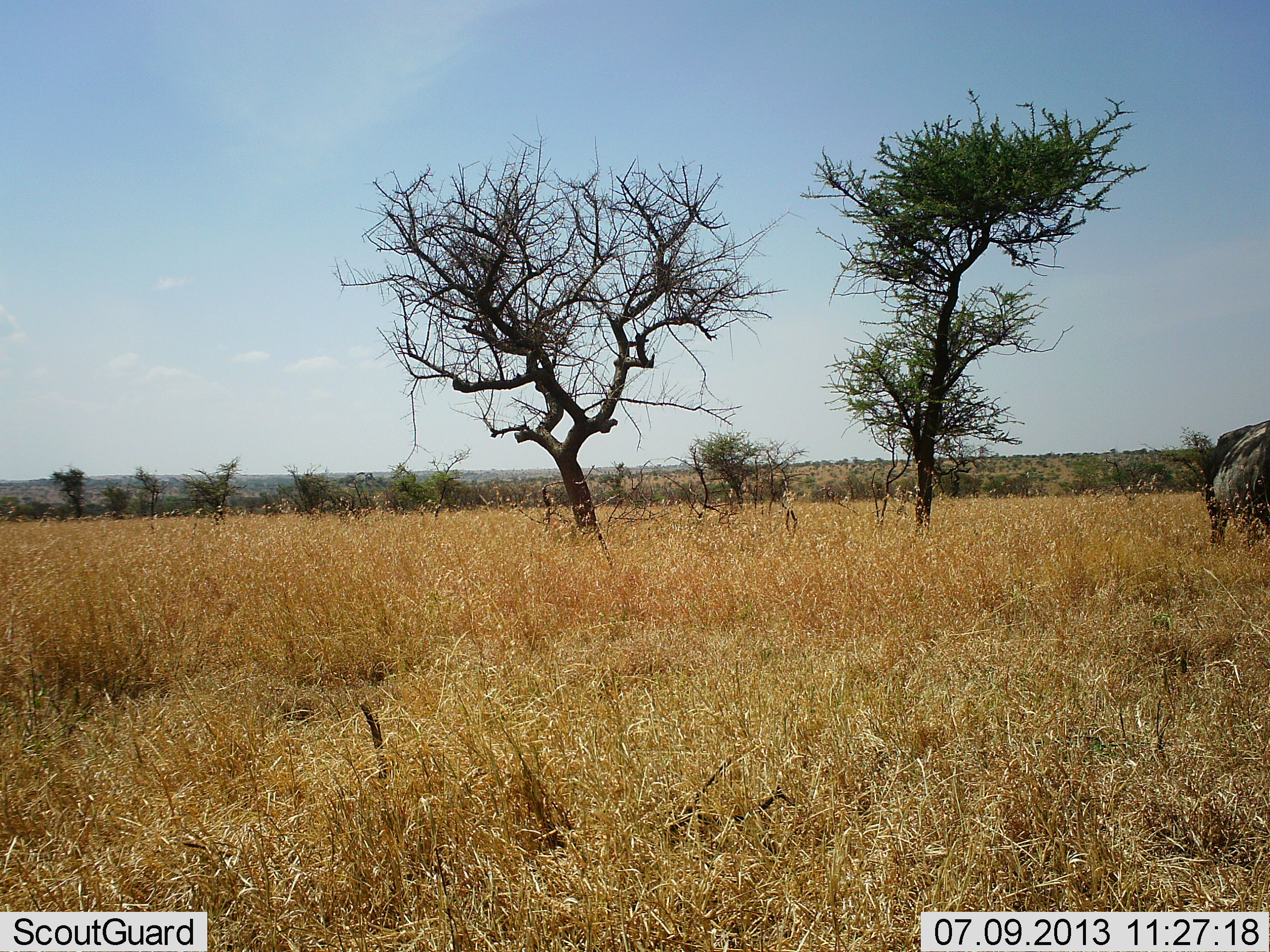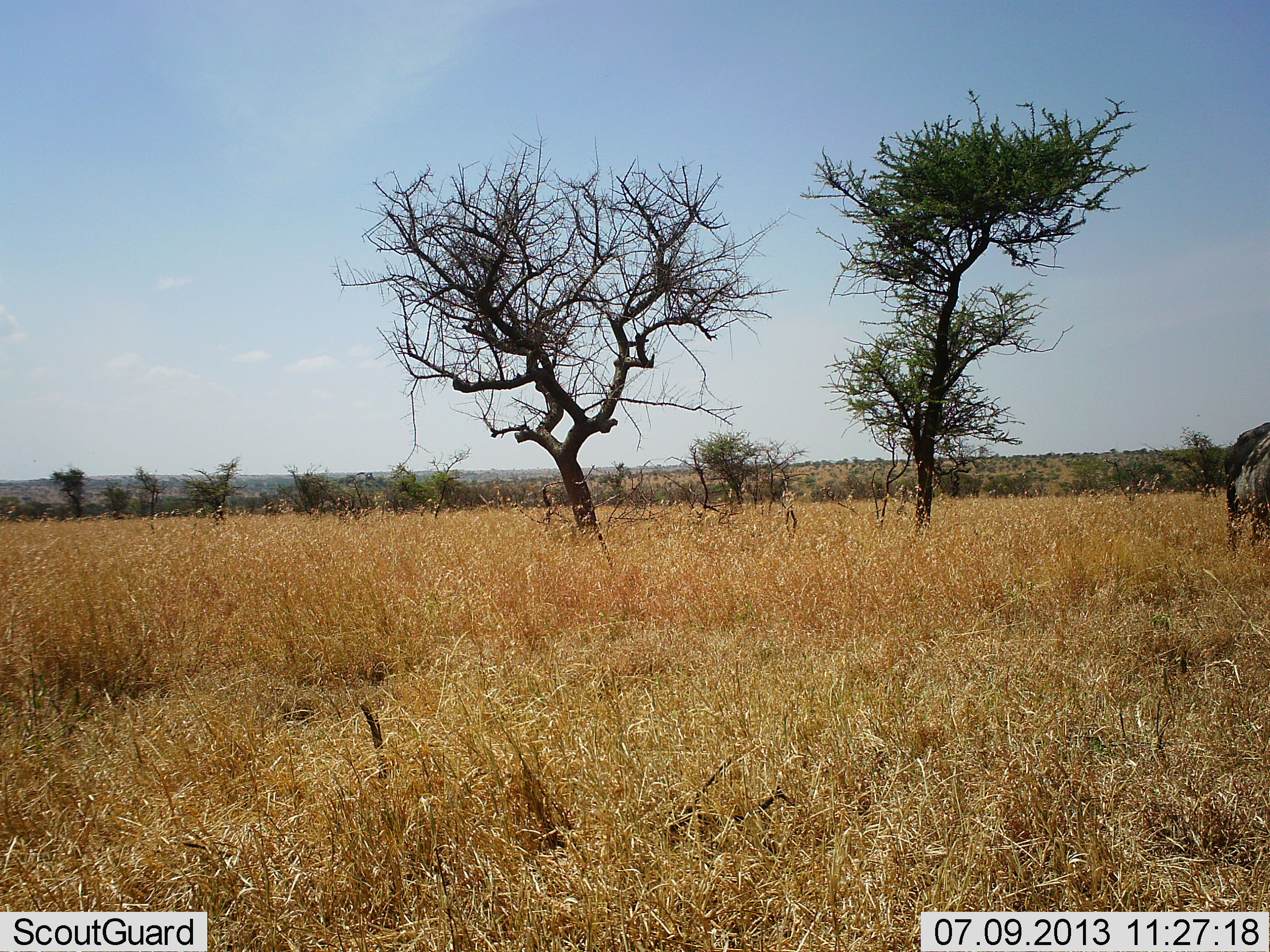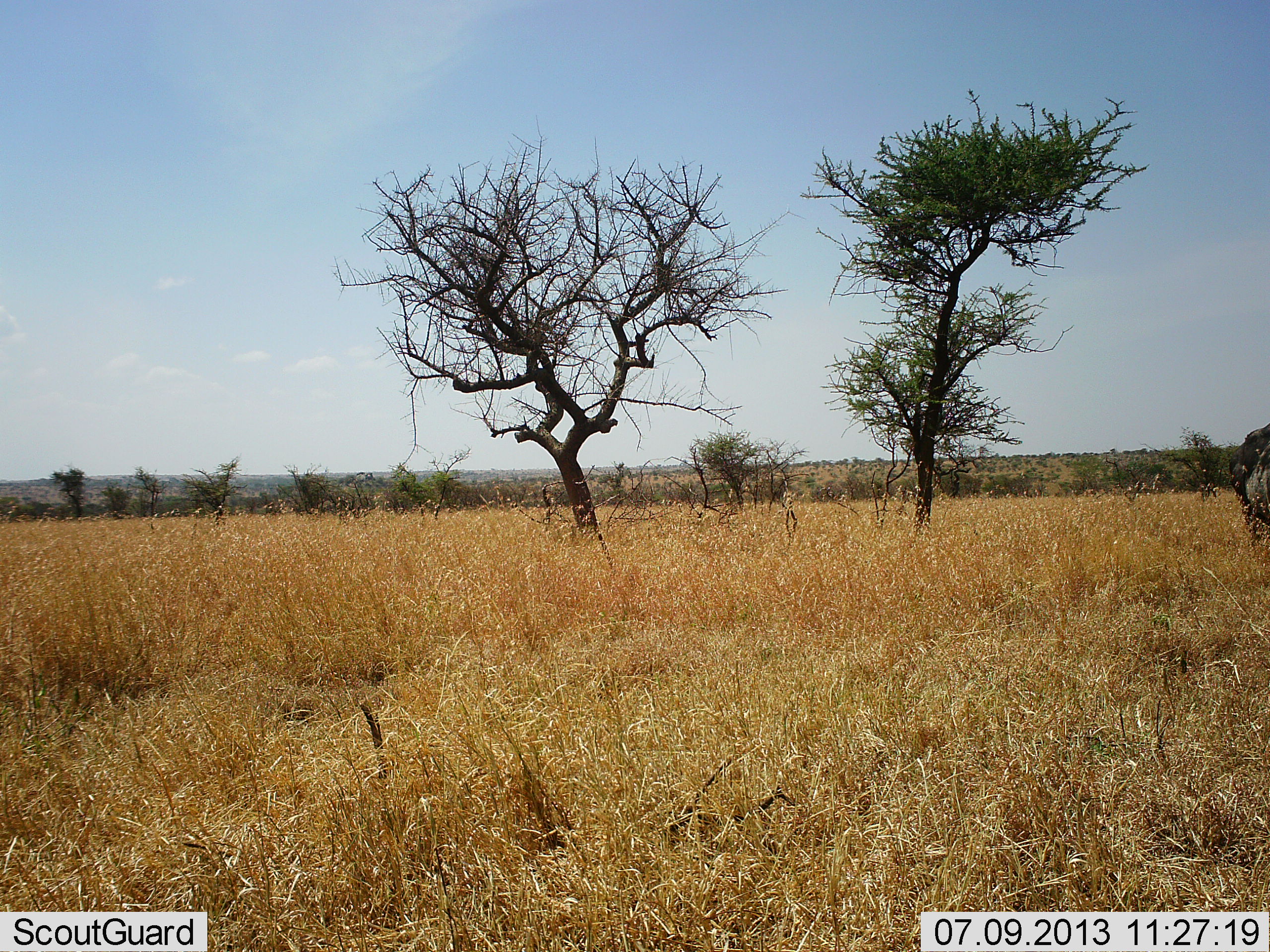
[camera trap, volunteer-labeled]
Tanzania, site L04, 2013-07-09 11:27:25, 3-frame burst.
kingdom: Animalia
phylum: Chordata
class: Mammalia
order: Artiodactyla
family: Bovidae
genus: Connochaetes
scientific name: Connochaetes taurinus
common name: blue wildebeest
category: wildebeest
Wildebeest (blue wildebeest) (Connochaetes taurinus), count 1. Behavior (volunteer vote fractions): standing 17%, resting 0%, moving 83%, interacting 0%. Young present (vote fraction): 0%. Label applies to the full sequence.